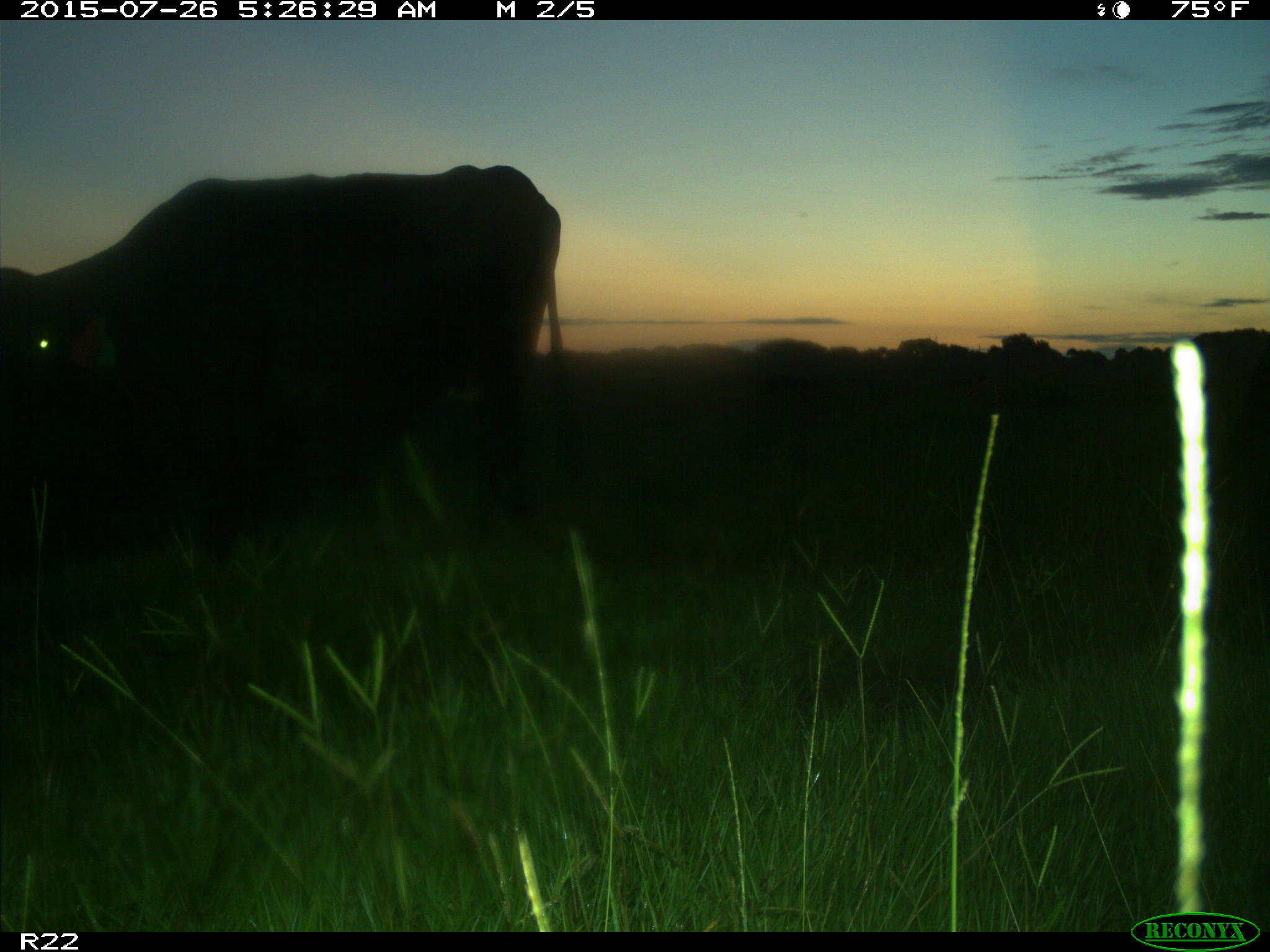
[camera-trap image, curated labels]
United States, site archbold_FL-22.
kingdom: Animalia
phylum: Chordata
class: Mammalia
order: Artiodactyla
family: Bovidae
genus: Bos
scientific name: Bos taurus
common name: domestic cow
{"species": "Bos taurus (domestic cow)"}